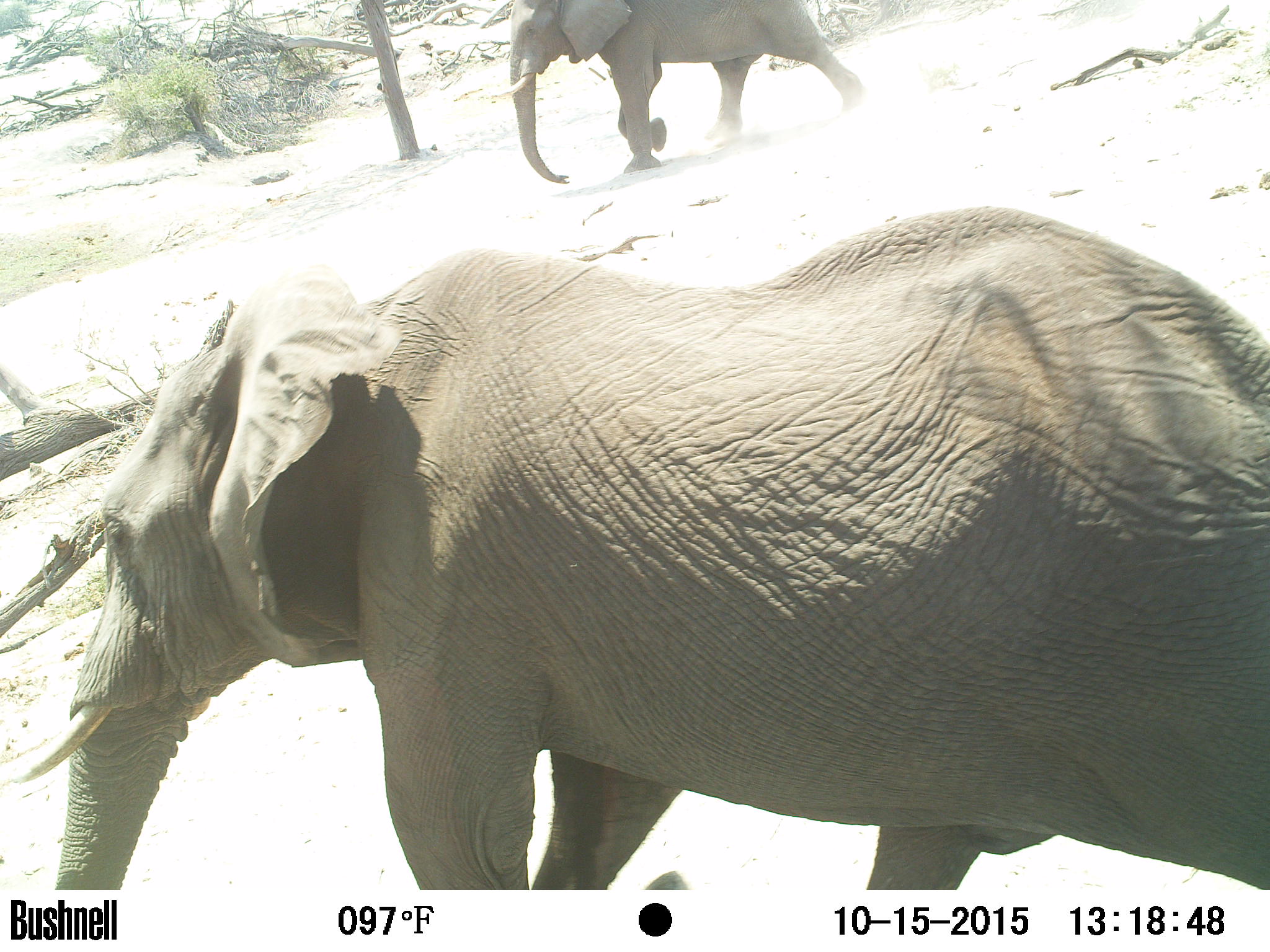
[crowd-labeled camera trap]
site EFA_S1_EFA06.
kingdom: Animalia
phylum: Chordata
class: Mammalia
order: Proboscidea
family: Elephantidae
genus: Loxodonta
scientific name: Loxodonta africana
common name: african bush elephant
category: elephant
Elephant (african bush elephant) (Loxodonta africana), count 2. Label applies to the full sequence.